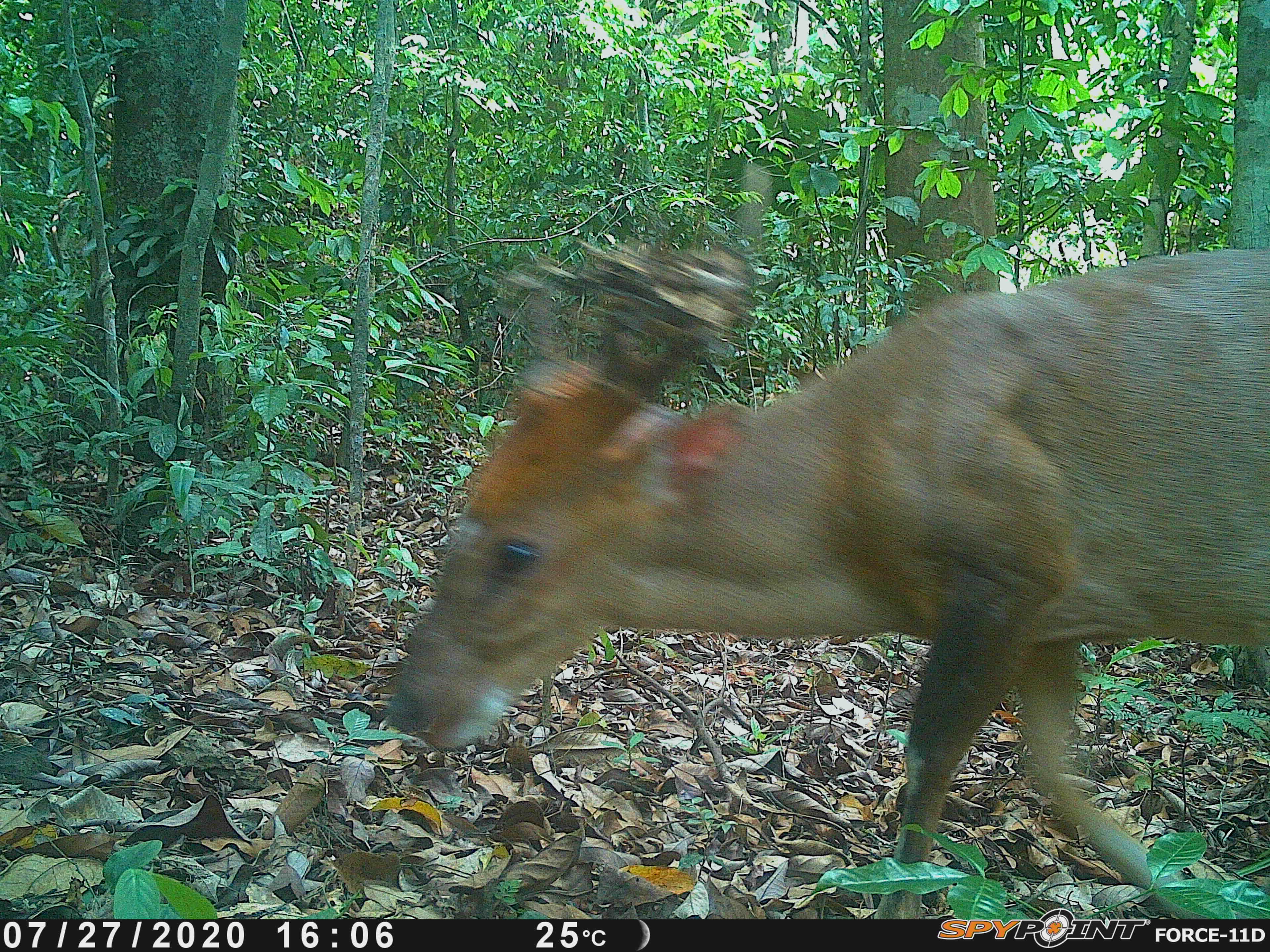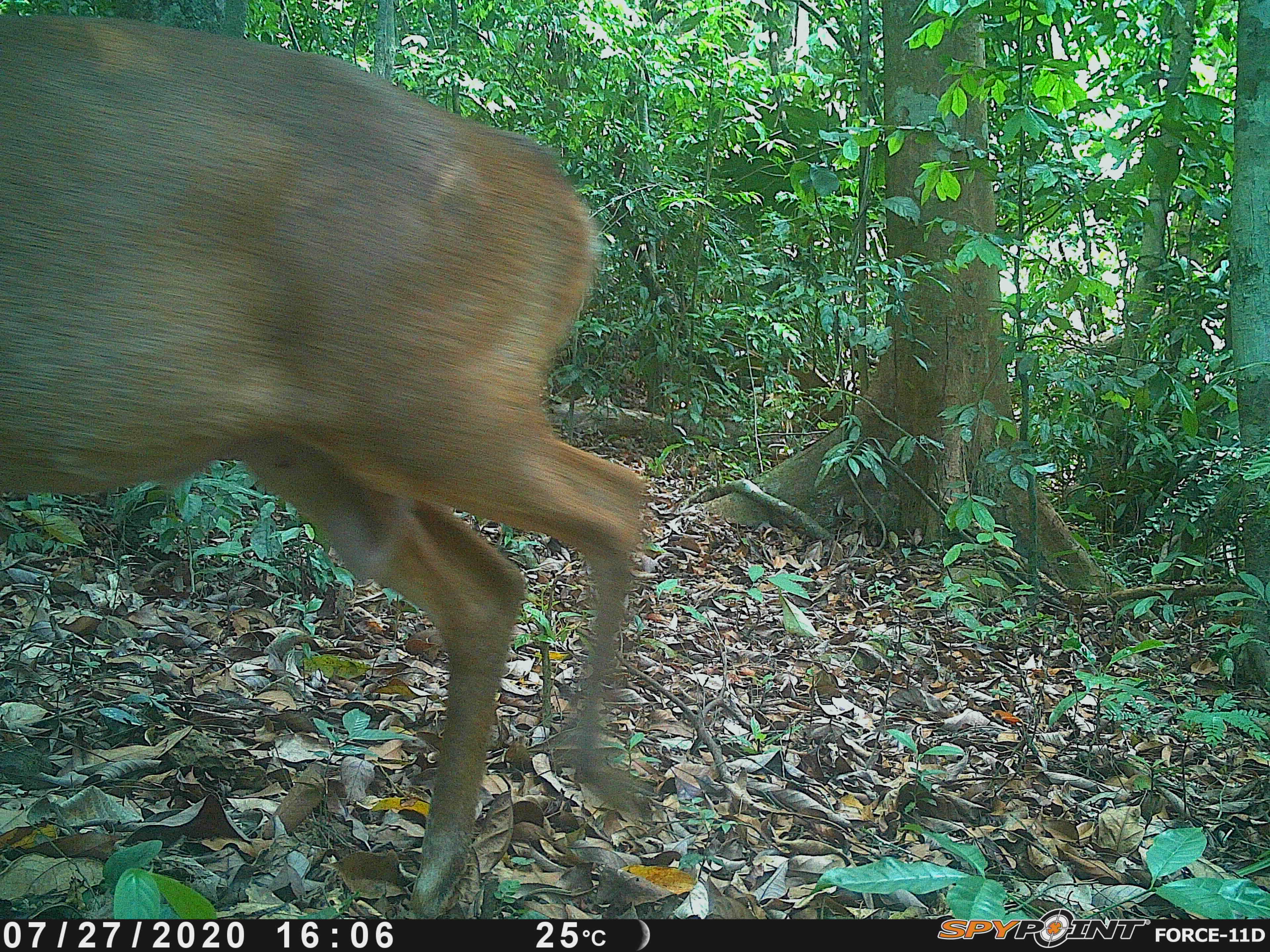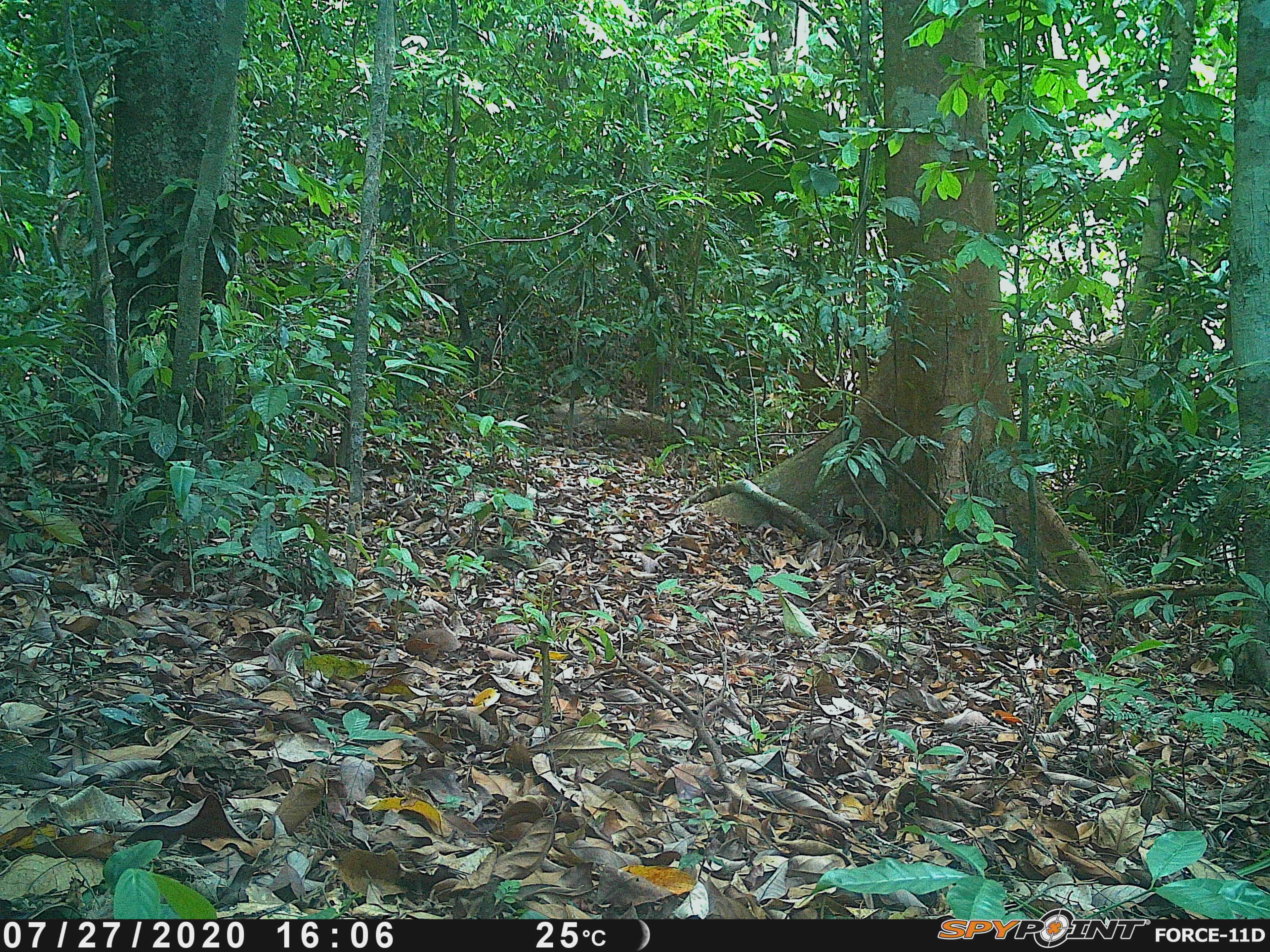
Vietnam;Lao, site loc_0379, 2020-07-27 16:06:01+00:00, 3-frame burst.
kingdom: Animalia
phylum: Chordata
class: Mammalia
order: Artiodactyla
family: Cervidae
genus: Muntiacus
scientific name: Muntiacus vuquangensis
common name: large-antlered muntjac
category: large antlered muntjac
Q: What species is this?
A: Large antlered muntjac (large-antlered muntjac) (Muntiacus vuquangensis).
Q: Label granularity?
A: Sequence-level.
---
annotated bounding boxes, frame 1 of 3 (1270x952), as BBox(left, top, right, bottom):
large antlered muntjac: BBox(385, 229, 1270, 919)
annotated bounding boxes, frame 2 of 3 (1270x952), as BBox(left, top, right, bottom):
large antlered muntjac: BBox(0, 9, 655, 920)